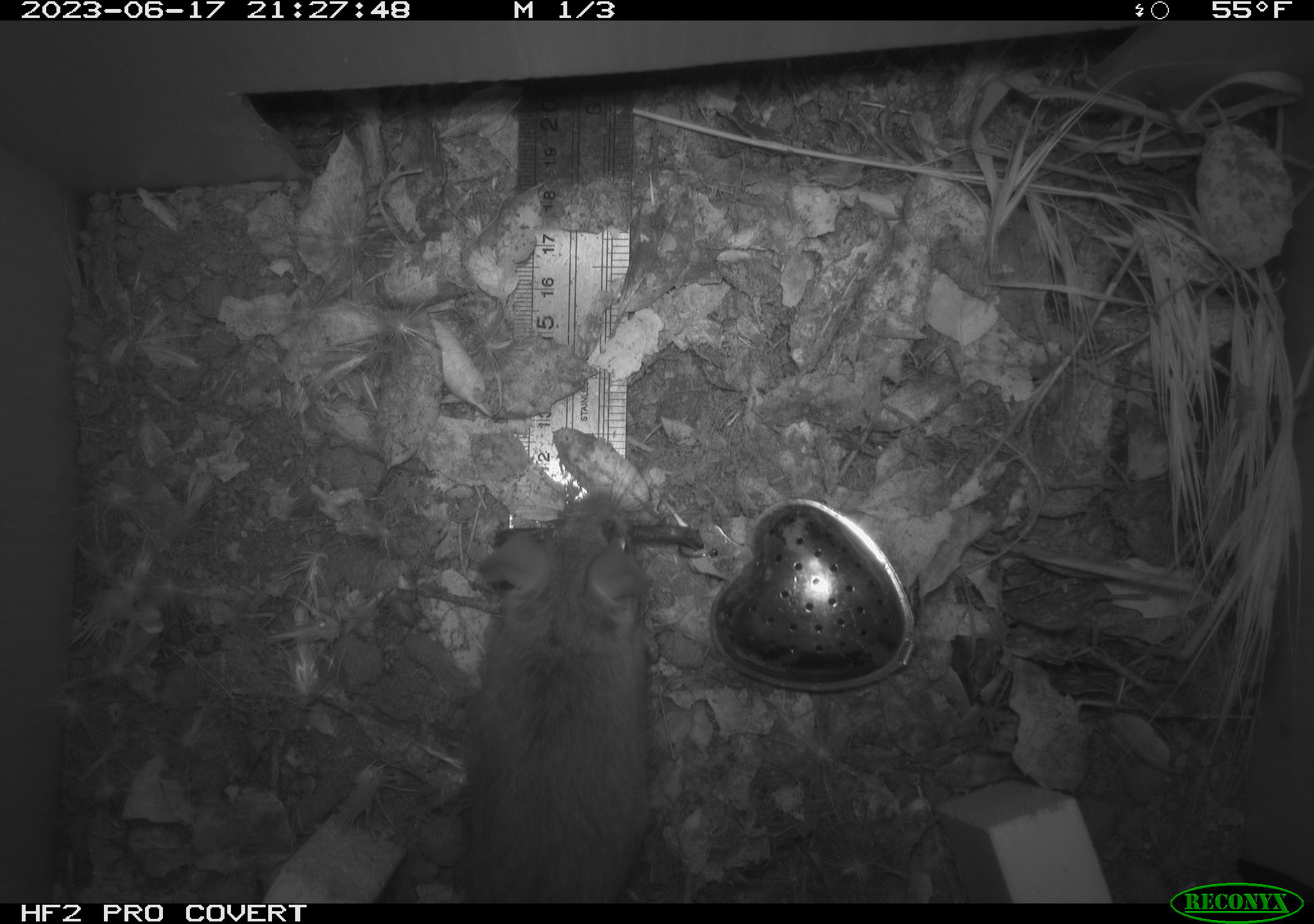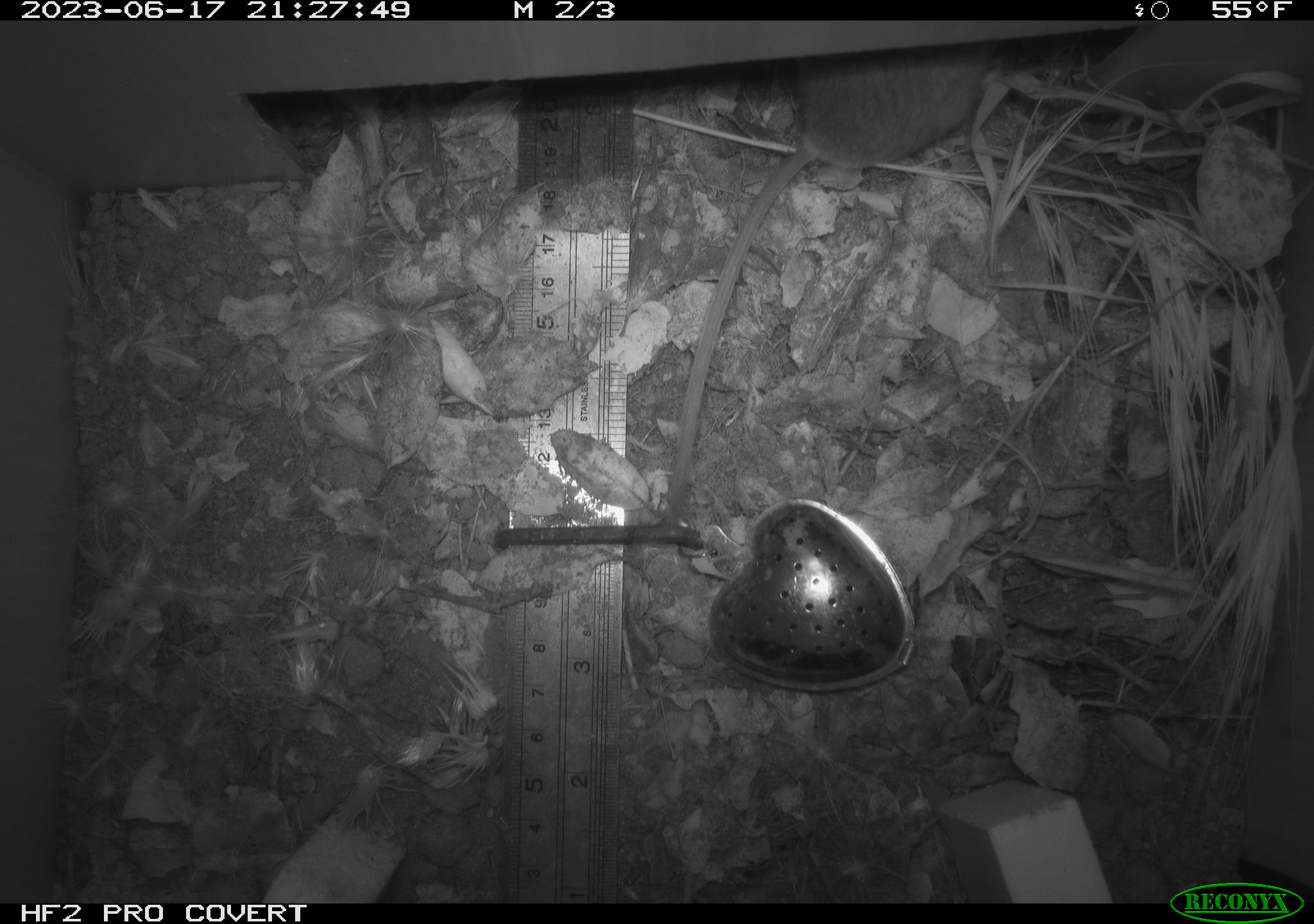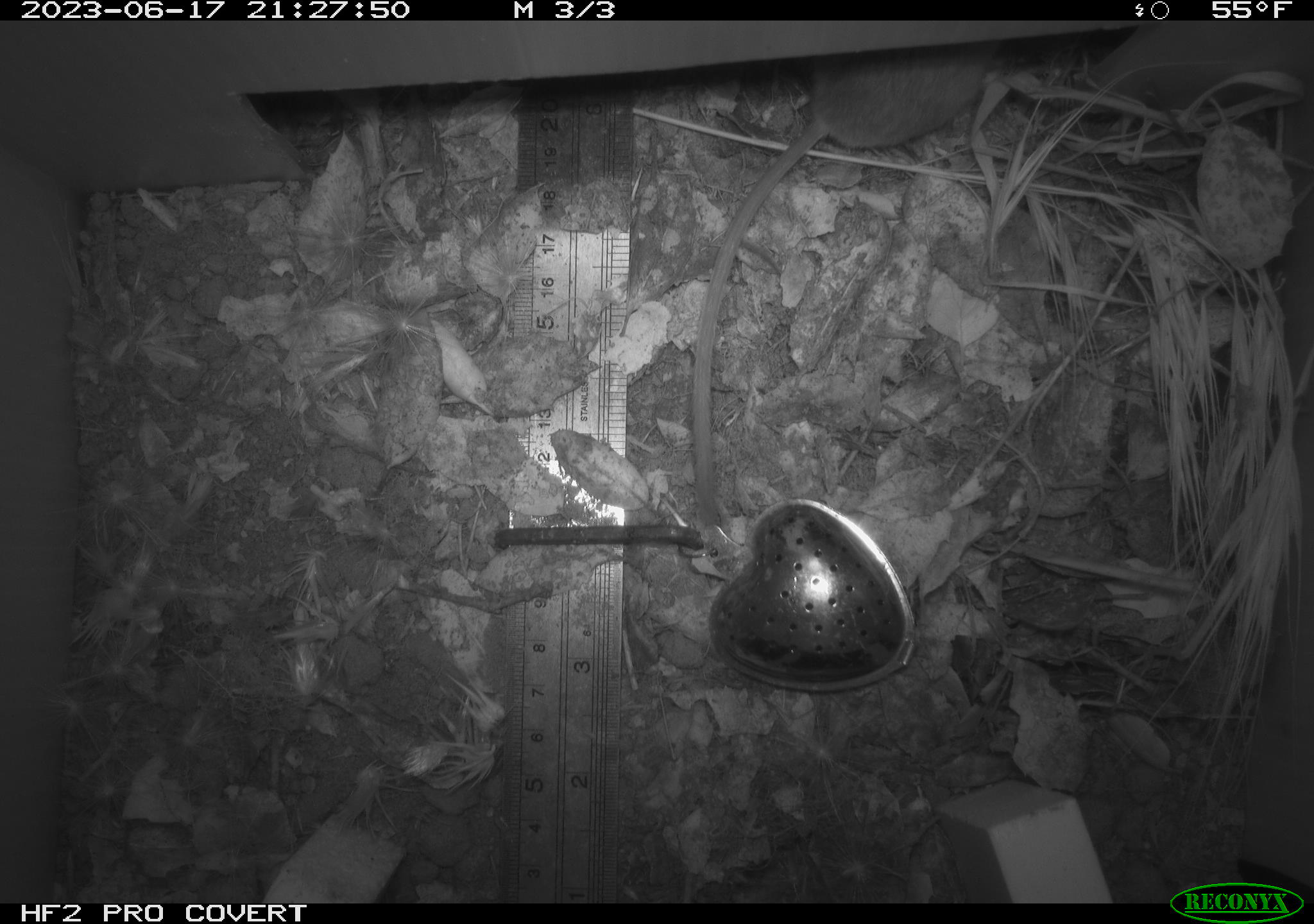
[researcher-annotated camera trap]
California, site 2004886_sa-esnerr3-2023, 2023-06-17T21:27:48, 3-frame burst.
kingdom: Animalia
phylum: Chordata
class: Mammalia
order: Rodentia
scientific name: Rodentia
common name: mouse species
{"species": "mouse species (Rodentia)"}